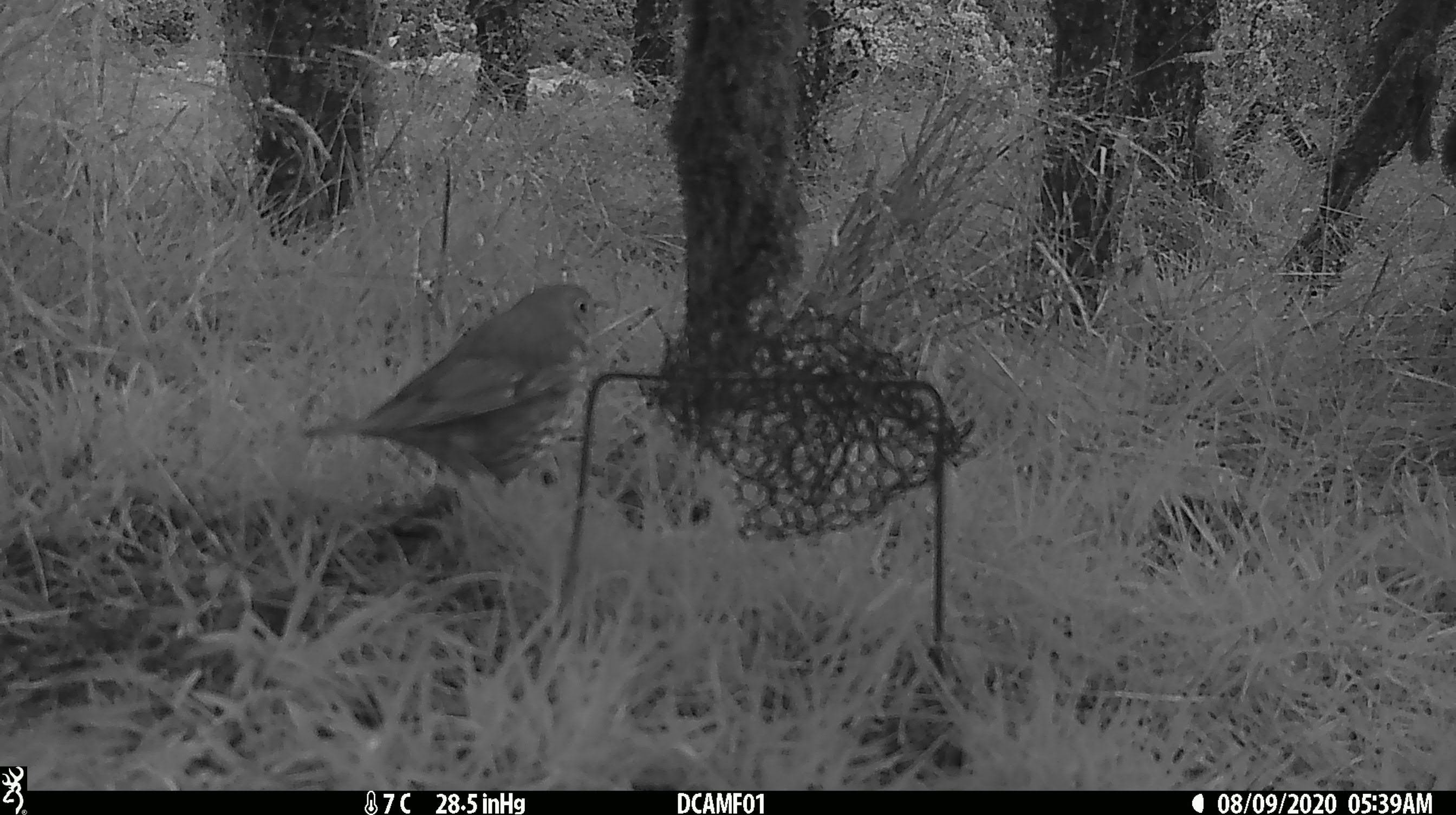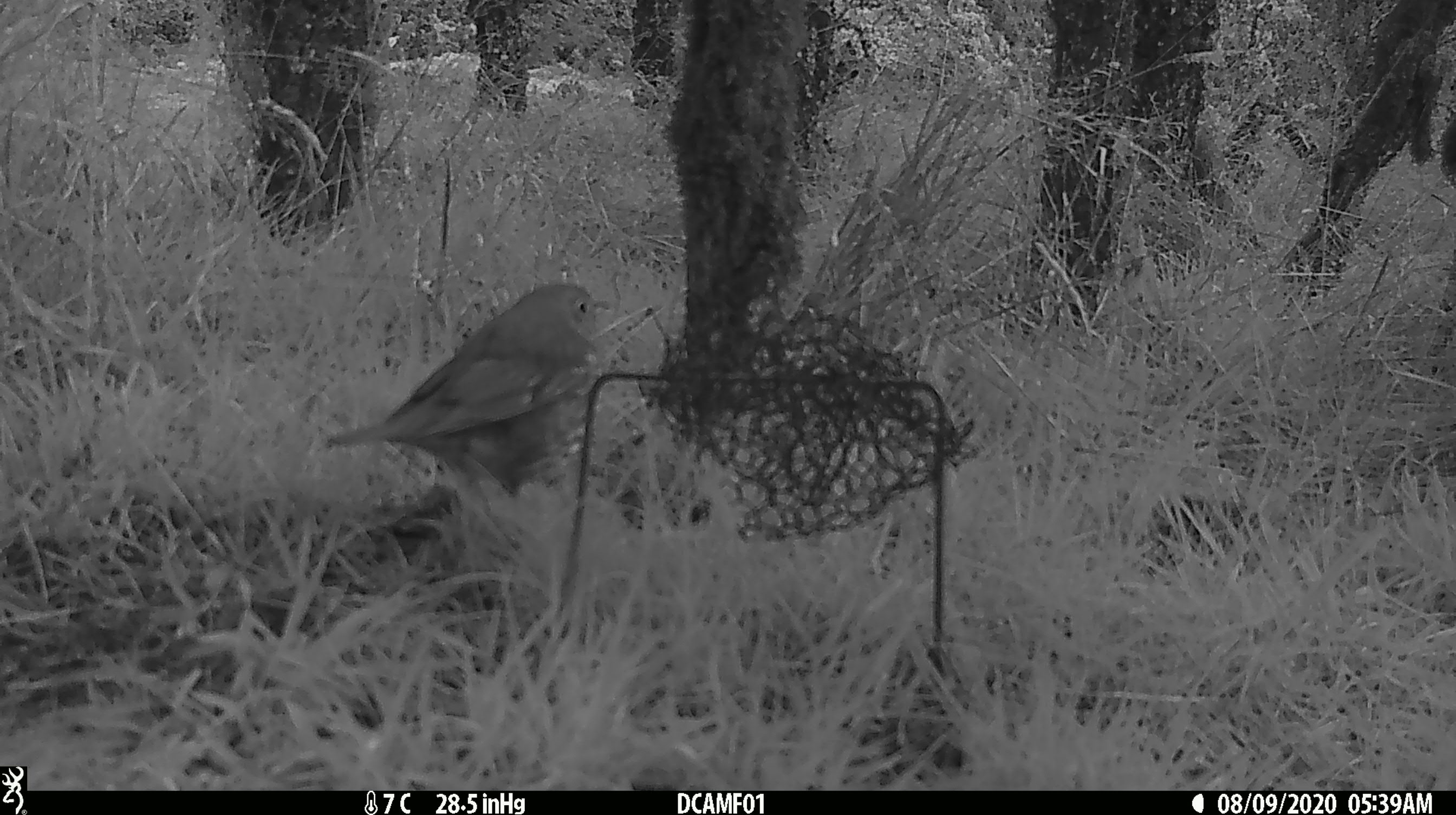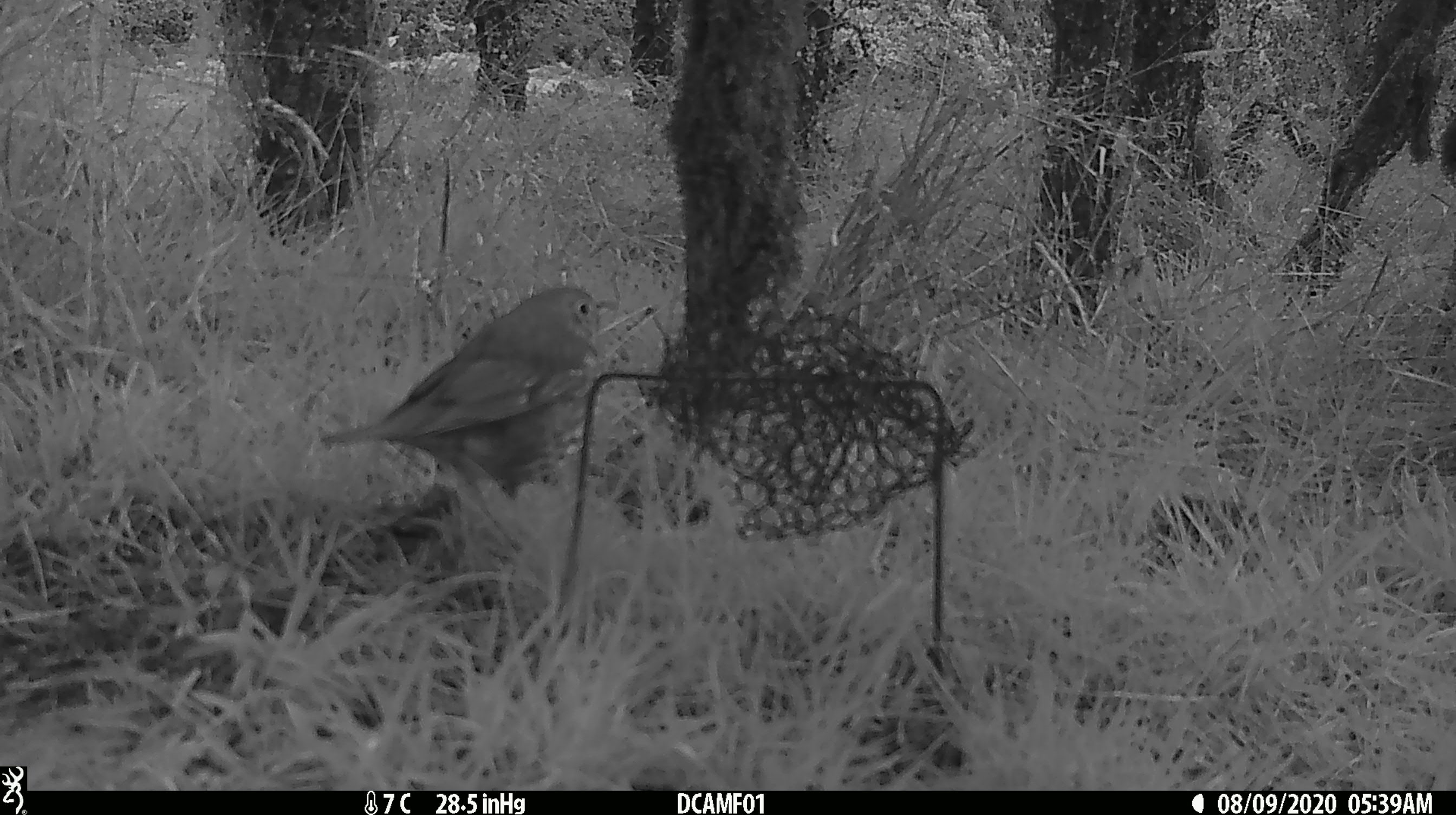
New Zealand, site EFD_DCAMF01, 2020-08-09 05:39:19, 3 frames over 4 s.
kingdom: Animalia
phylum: Chordata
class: Aves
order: Passeriformes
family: Turdidae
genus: Turdus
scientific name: Turdus philomelos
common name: song thrush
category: thrush